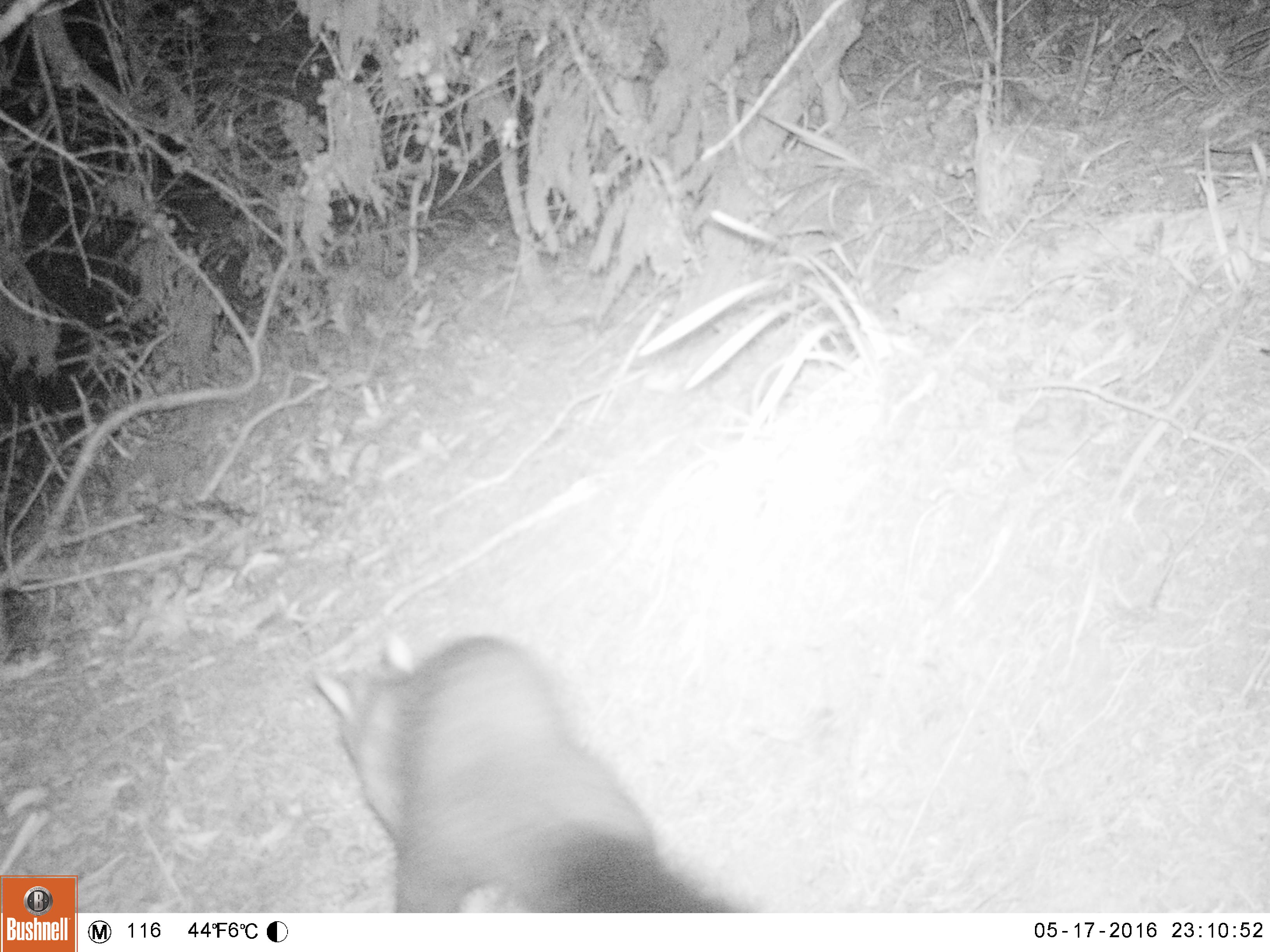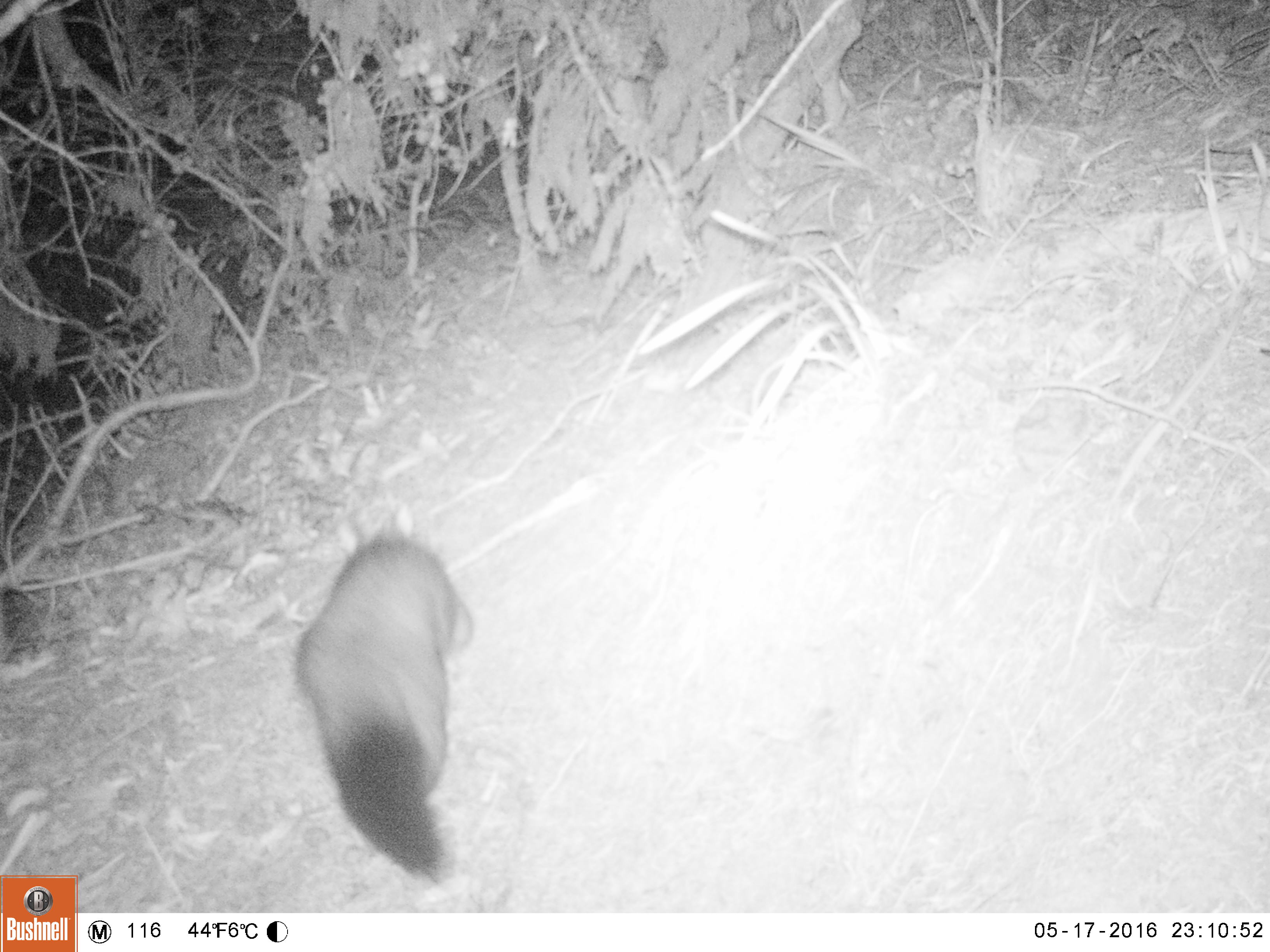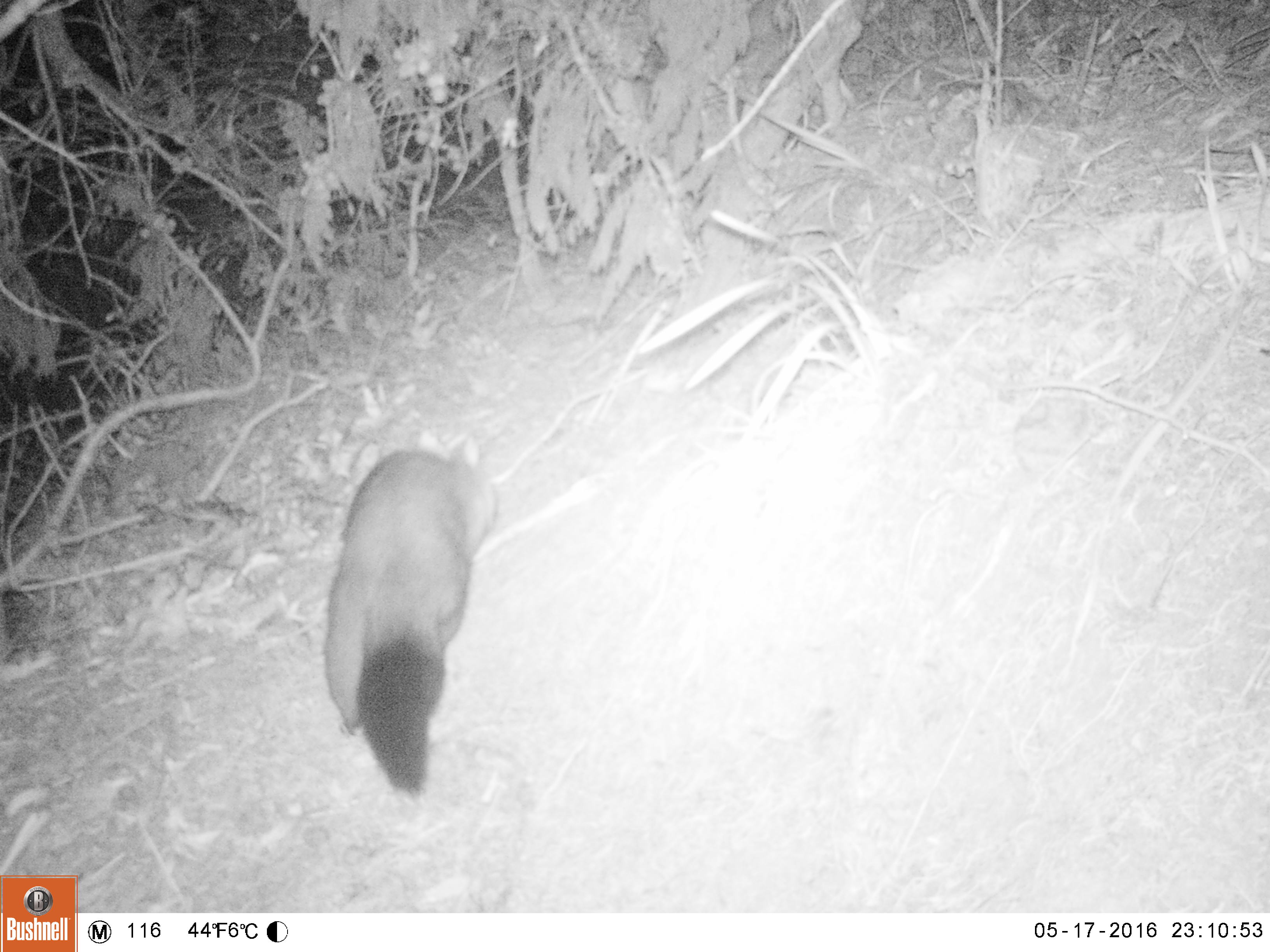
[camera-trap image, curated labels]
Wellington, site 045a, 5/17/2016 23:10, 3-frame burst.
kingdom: Animalia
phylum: Chordata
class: Mammalia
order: Didelphimorphia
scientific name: Didelphimorphia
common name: possum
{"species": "possum (Didelphimorphia)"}